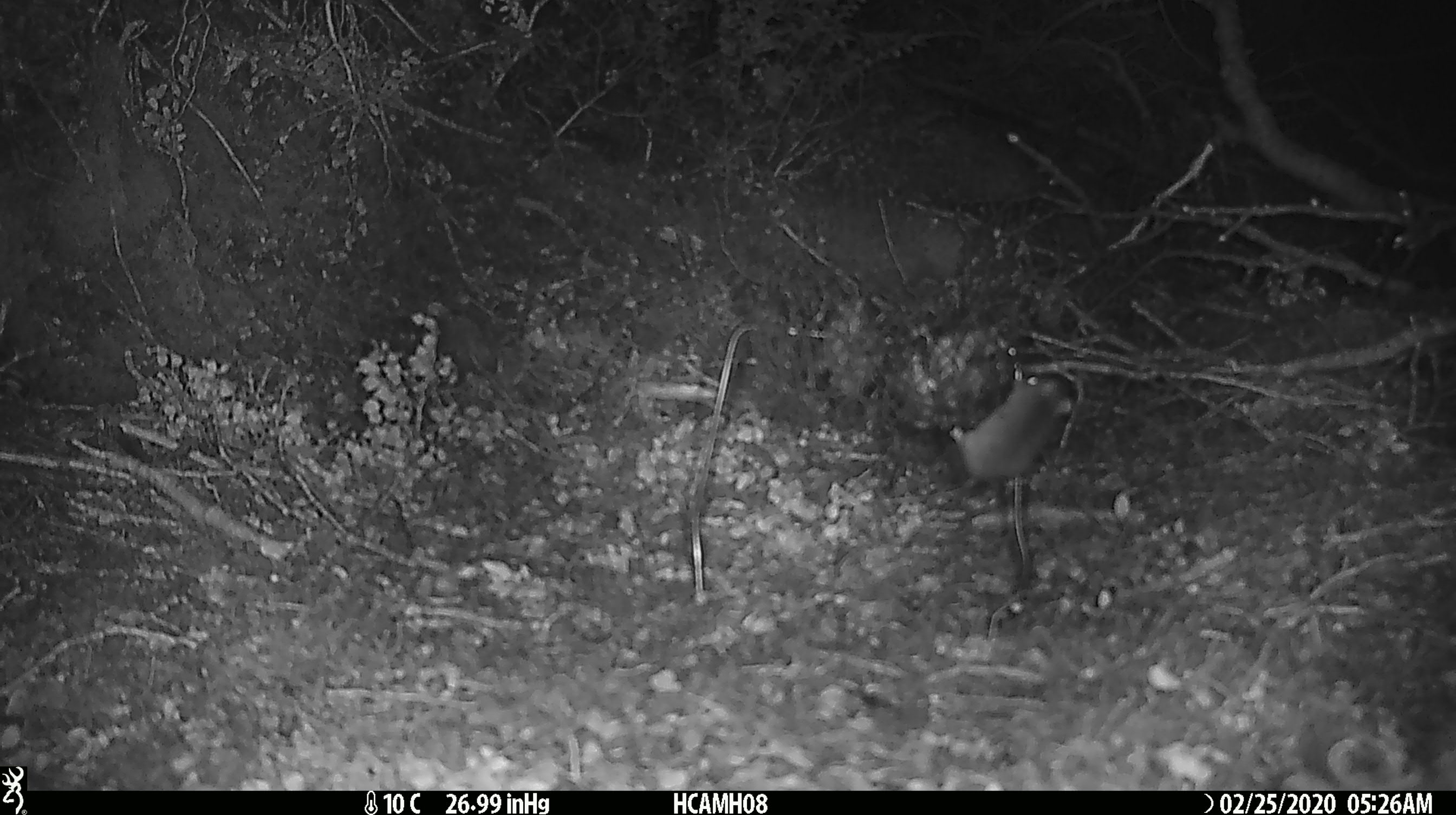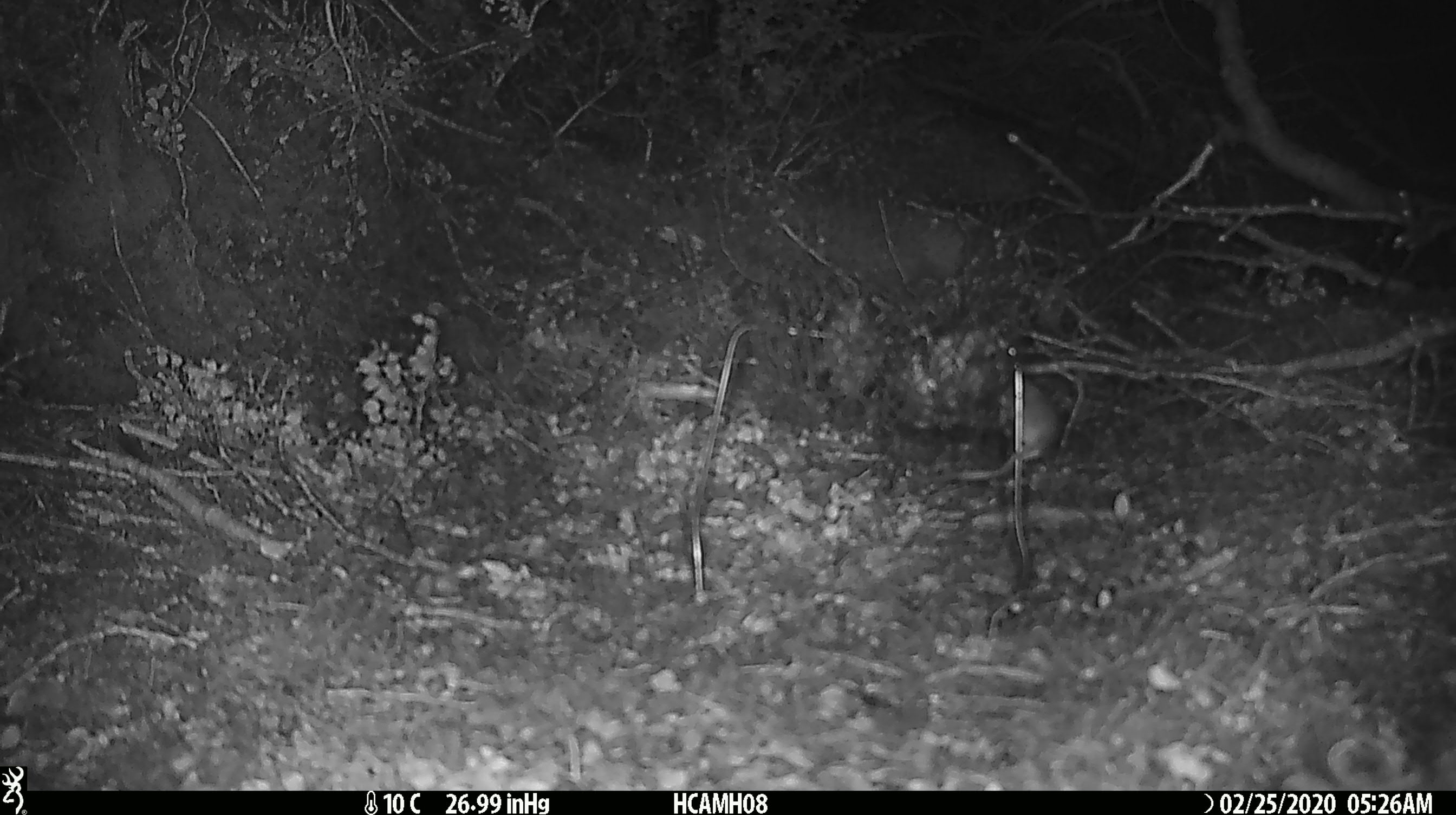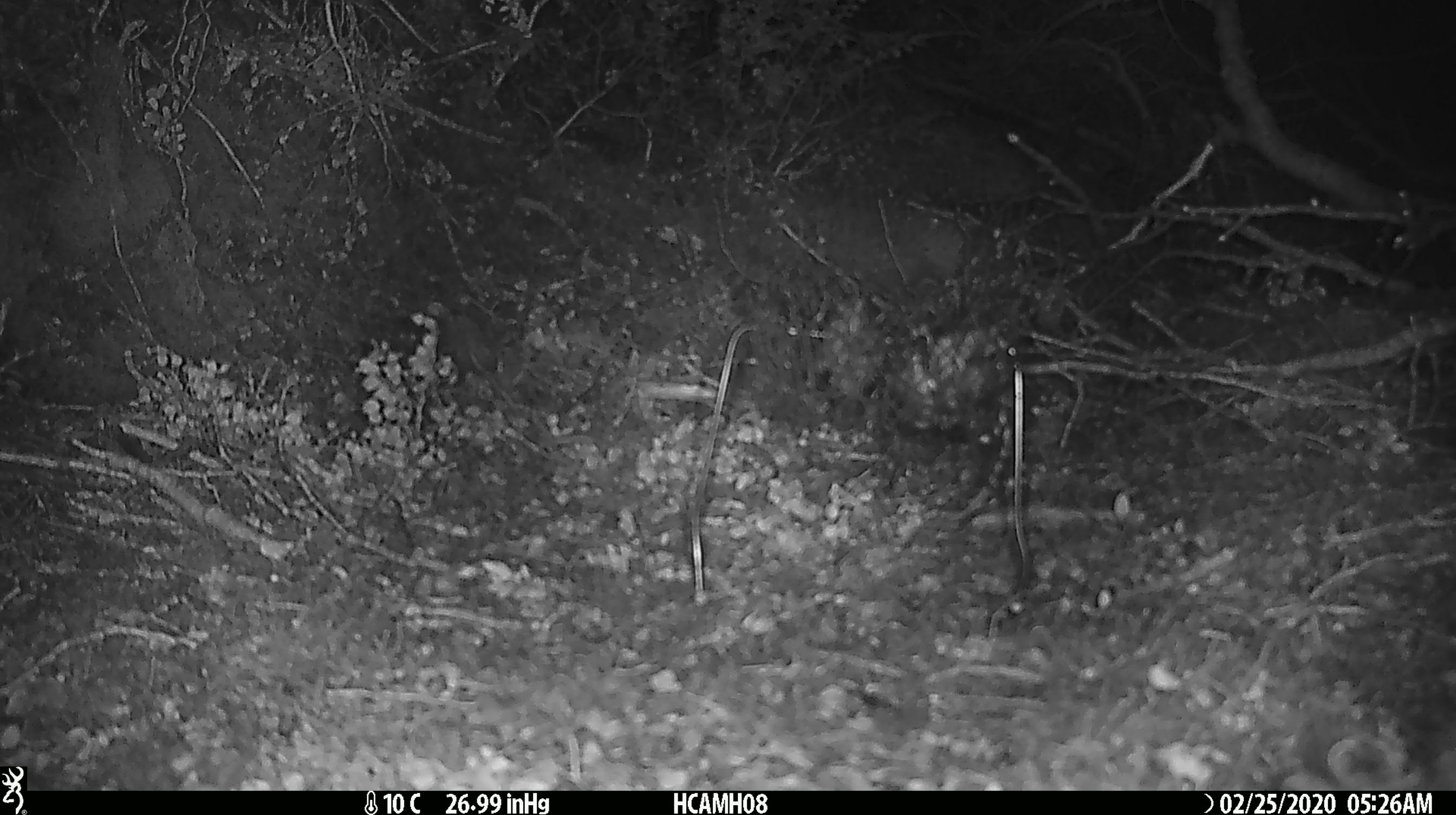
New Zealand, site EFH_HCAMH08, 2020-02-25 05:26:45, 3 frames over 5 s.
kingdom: Animalia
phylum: Chordata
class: Mammalia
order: Rodentia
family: Muridae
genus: Mus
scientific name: Mus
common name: mouse